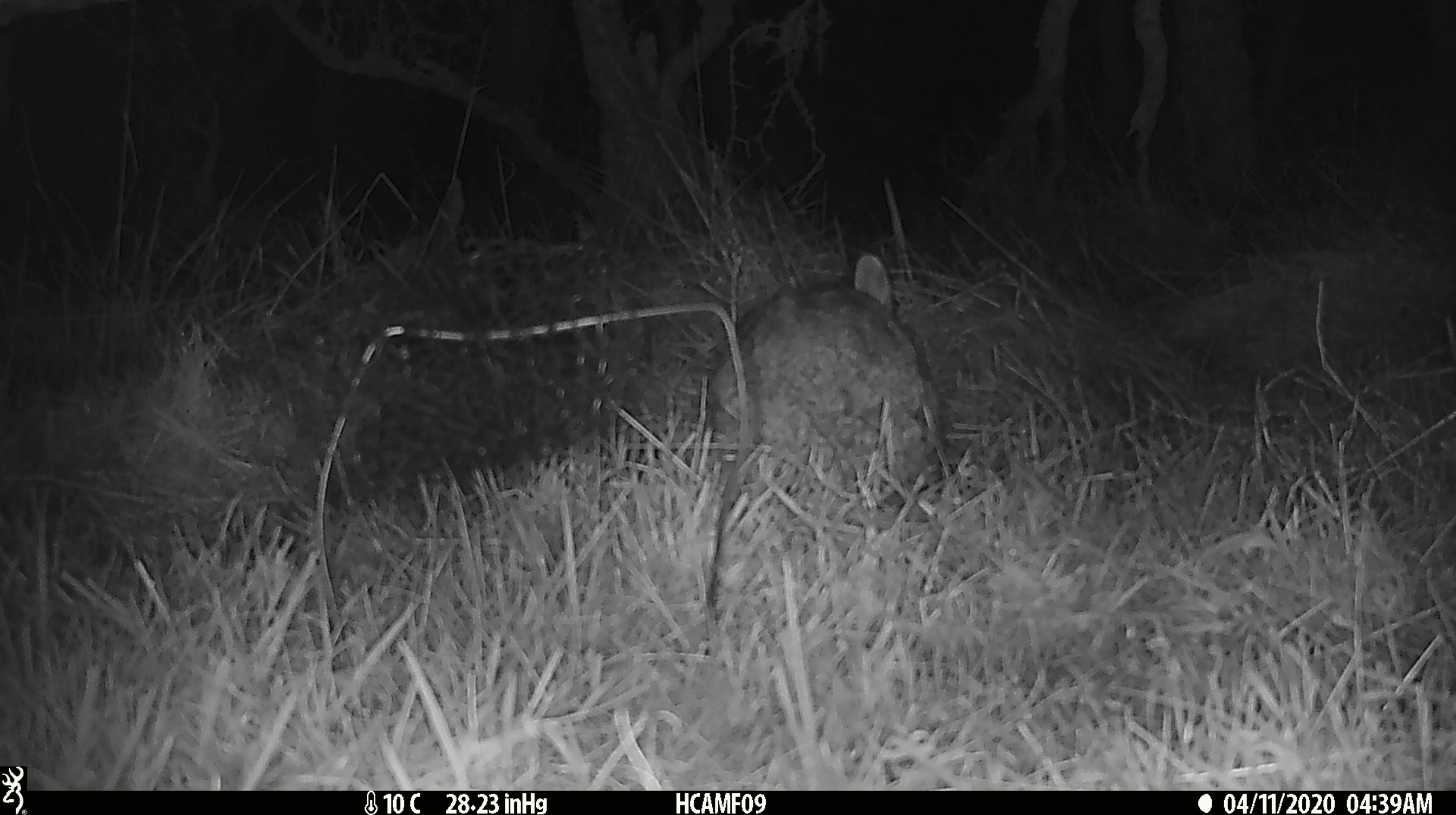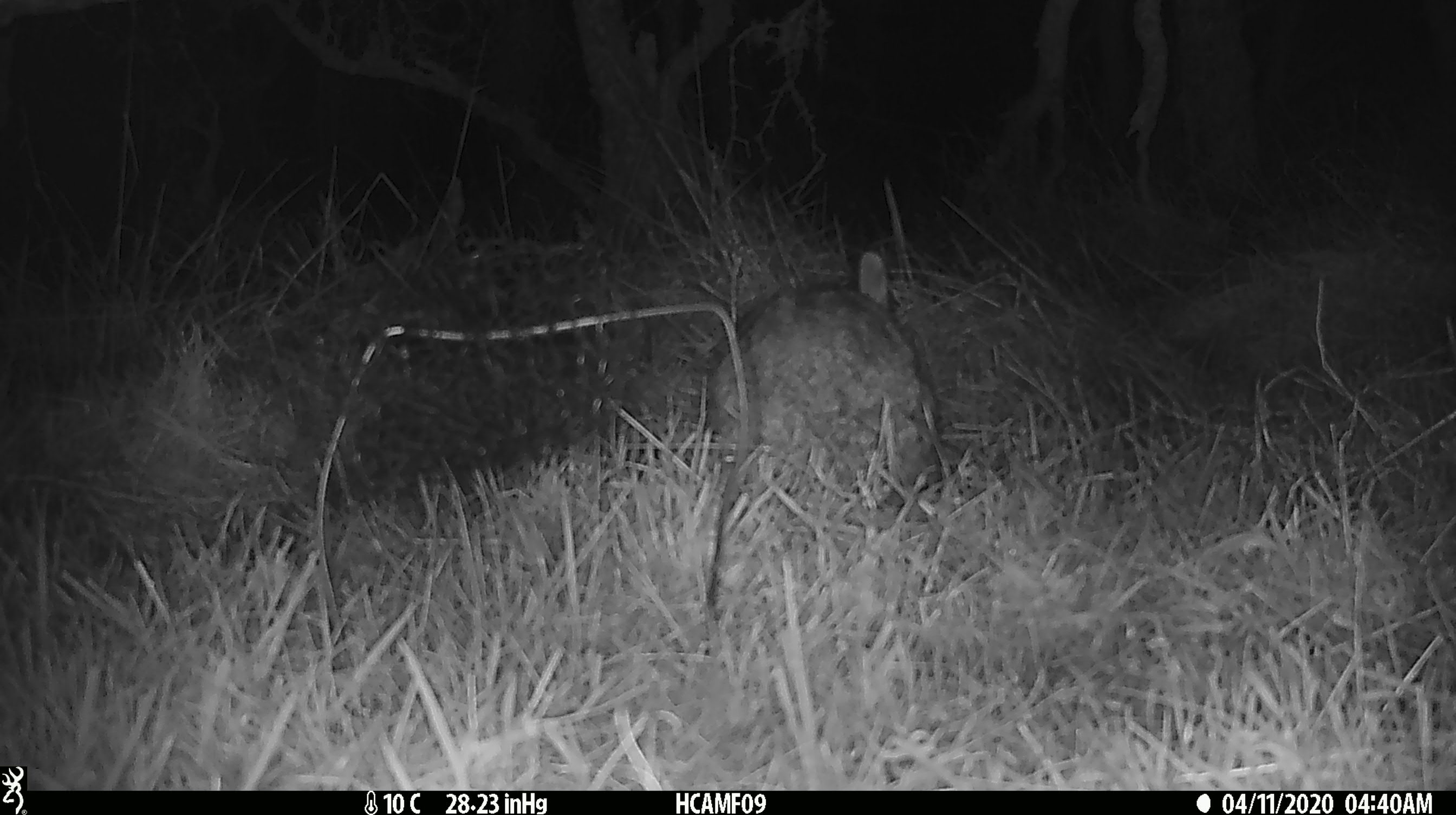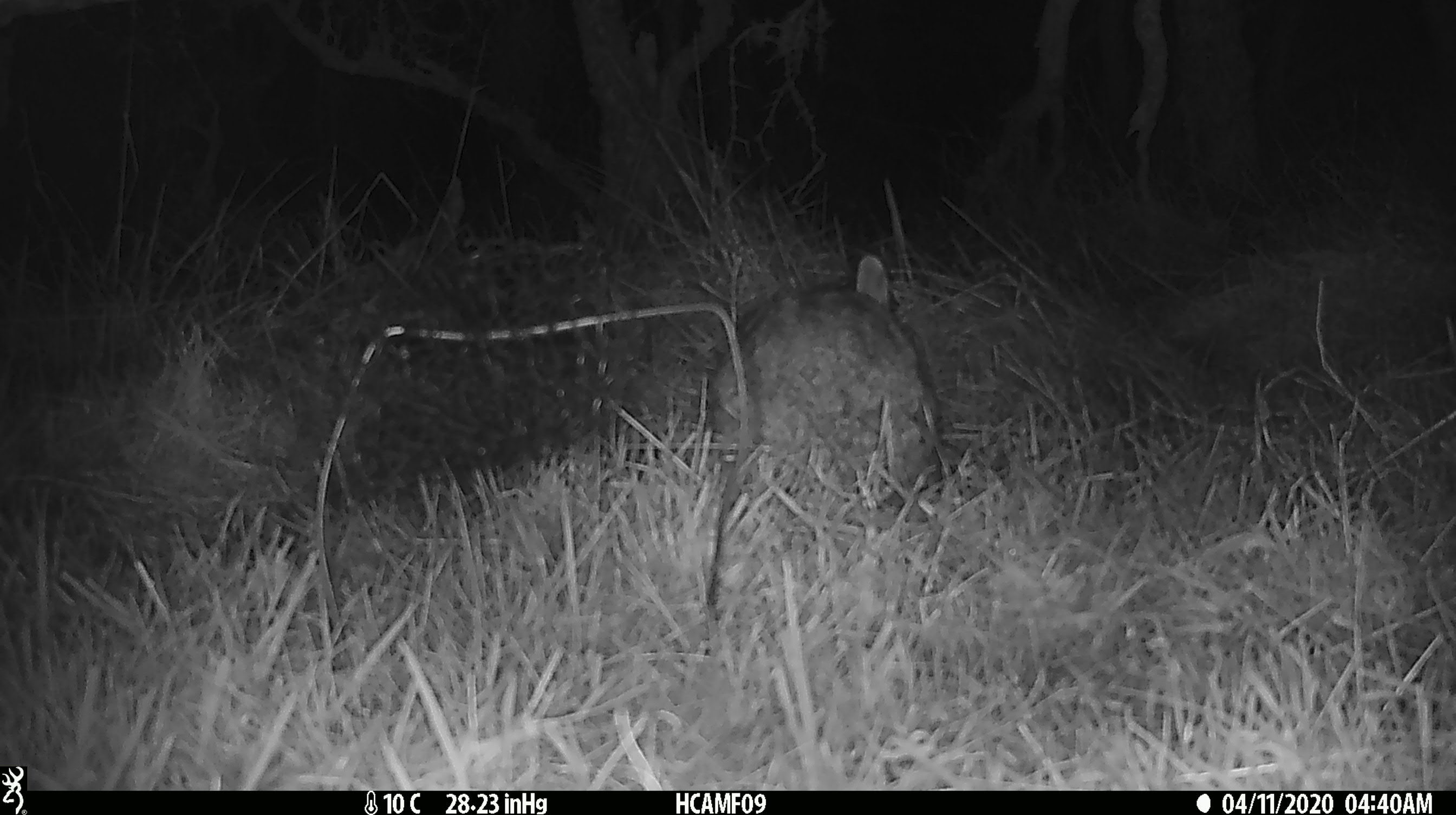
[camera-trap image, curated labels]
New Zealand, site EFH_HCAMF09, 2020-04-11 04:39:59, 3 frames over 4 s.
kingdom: Animalia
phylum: Chordata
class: Mammalia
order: Lagomorpha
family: Leporidae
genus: Oryctolagus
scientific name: Oryctolagus cuniculus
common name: european rabbit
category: rabbit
Rabbit (european rabbit) (Oryctolagus cuniculus).